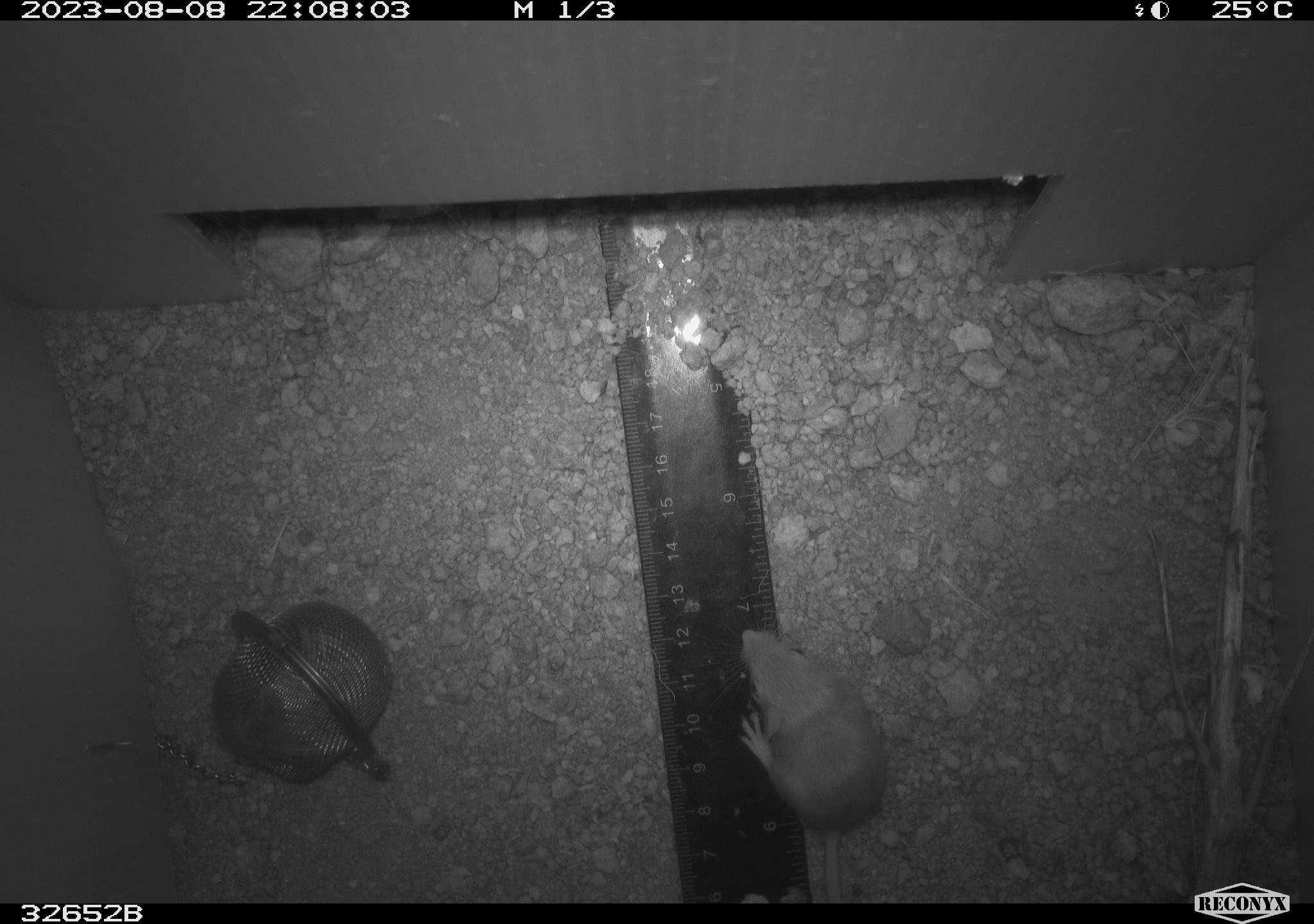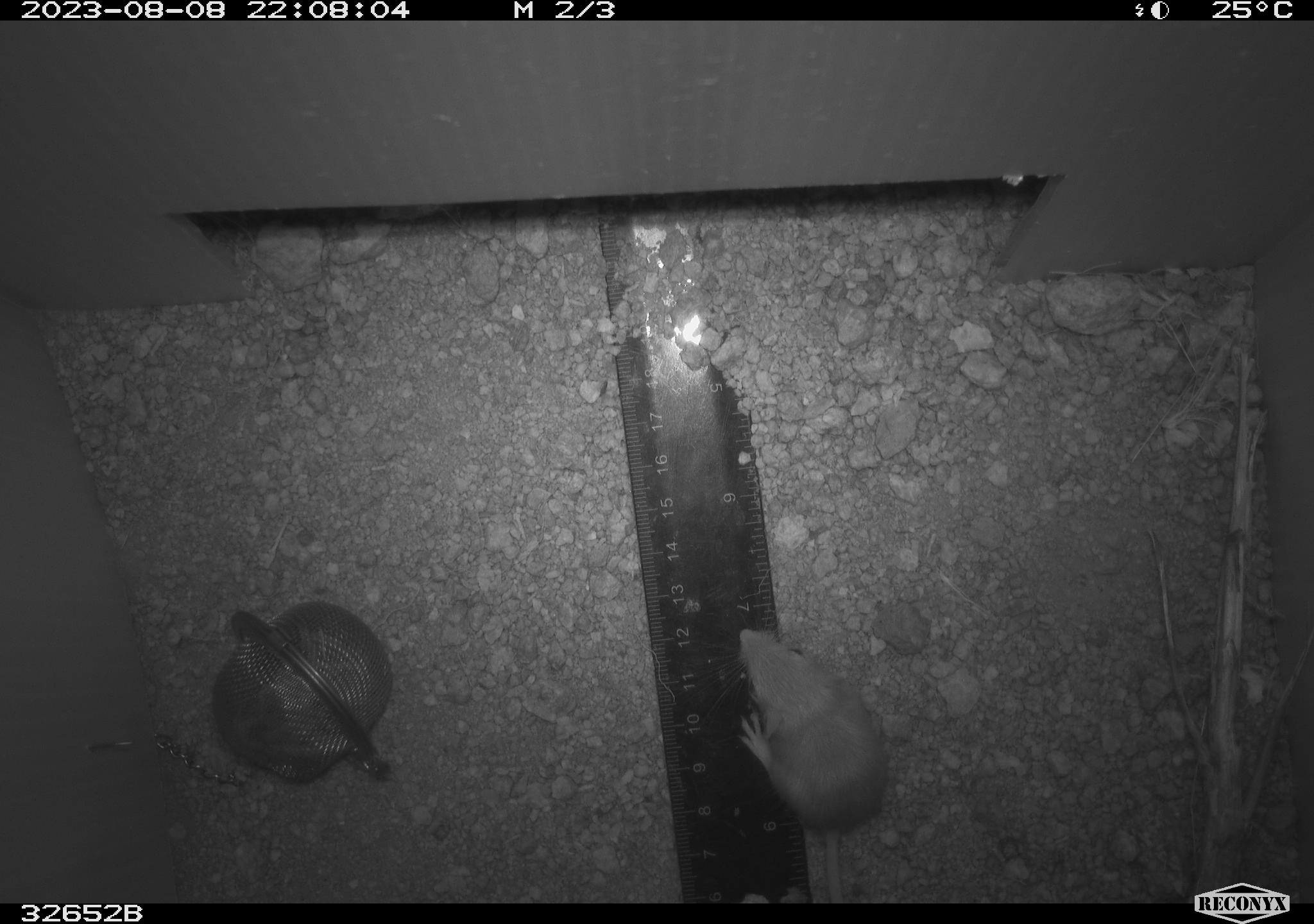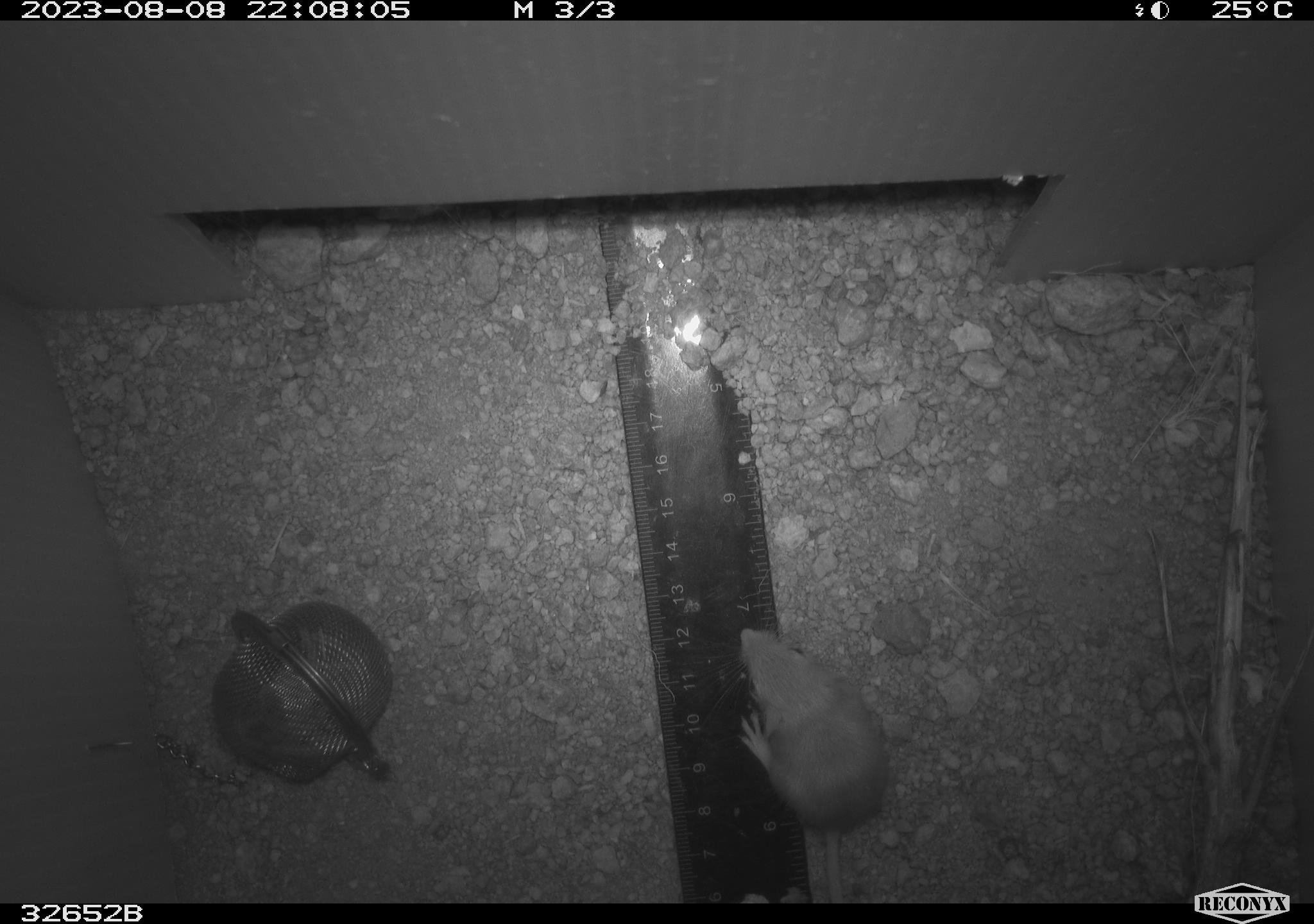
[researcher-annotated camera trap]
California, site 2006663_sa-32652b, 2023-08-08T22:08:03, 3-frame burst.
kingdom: Animalia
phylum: Chordata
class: Mammalia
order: Rodentia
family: Heteromyidae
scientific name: Heteromyidae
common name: kangaroo rats and pocket mice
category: heteromyidae family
Heteromyidae family (kangaroo rats and pocket mice) (Heteromyidae).